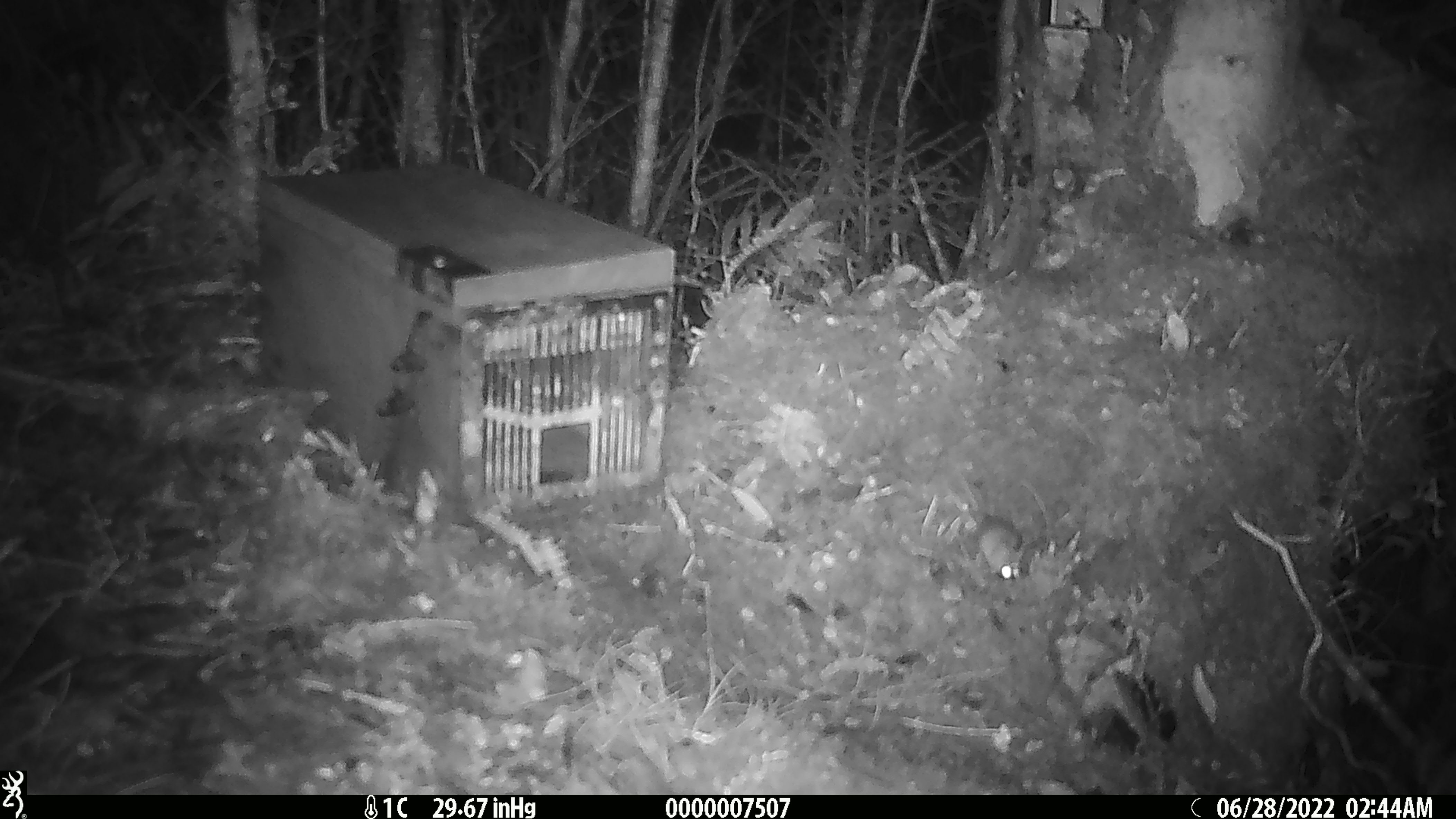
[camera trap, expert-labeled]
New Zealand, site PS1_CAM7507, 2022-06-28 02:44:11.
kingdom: Animalia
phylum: Chordata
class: Mammalia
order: Rodentia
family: Muridae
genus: Mus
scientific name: Mus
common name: mouse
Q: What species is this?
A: Mouse (Mus).